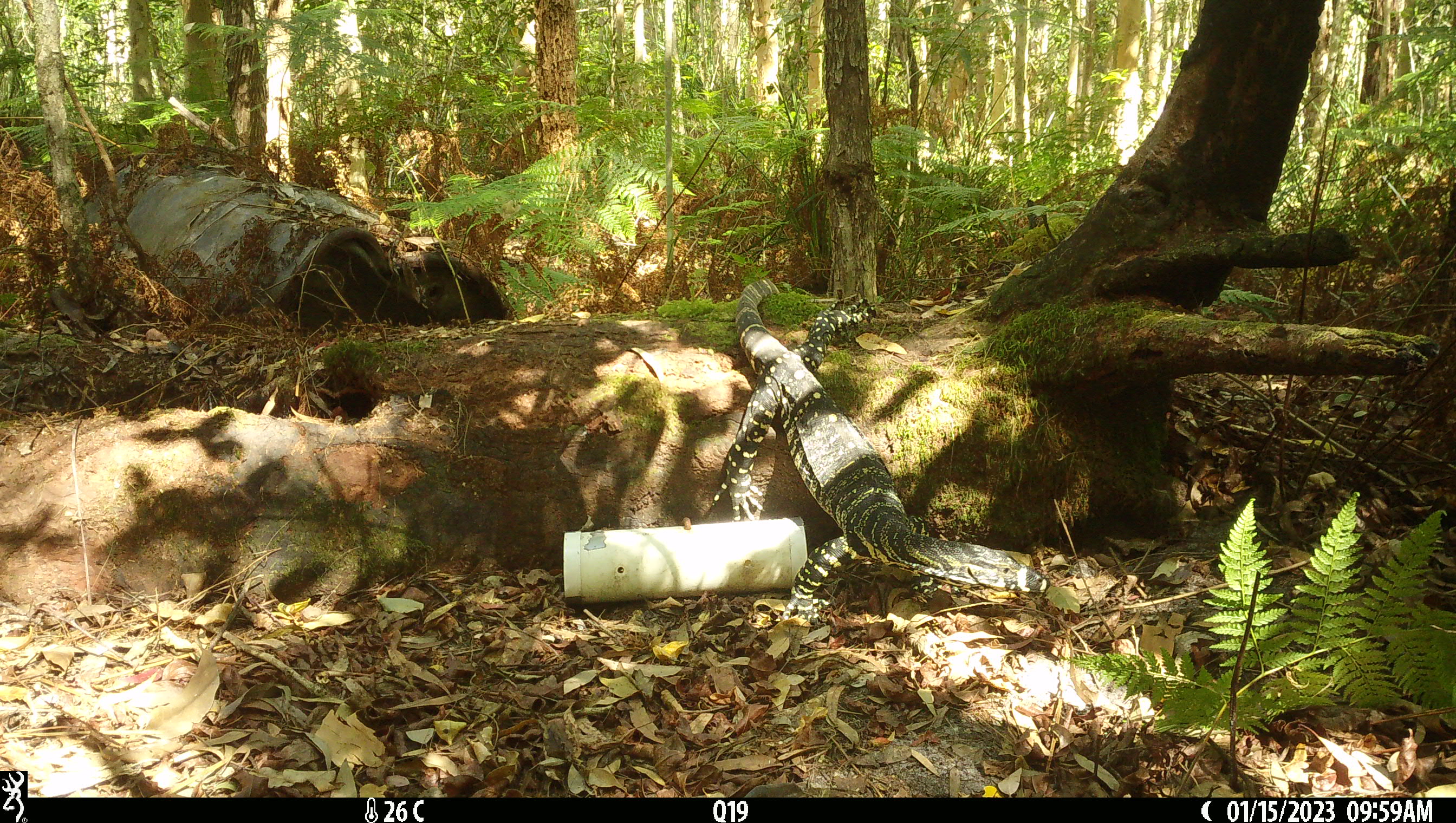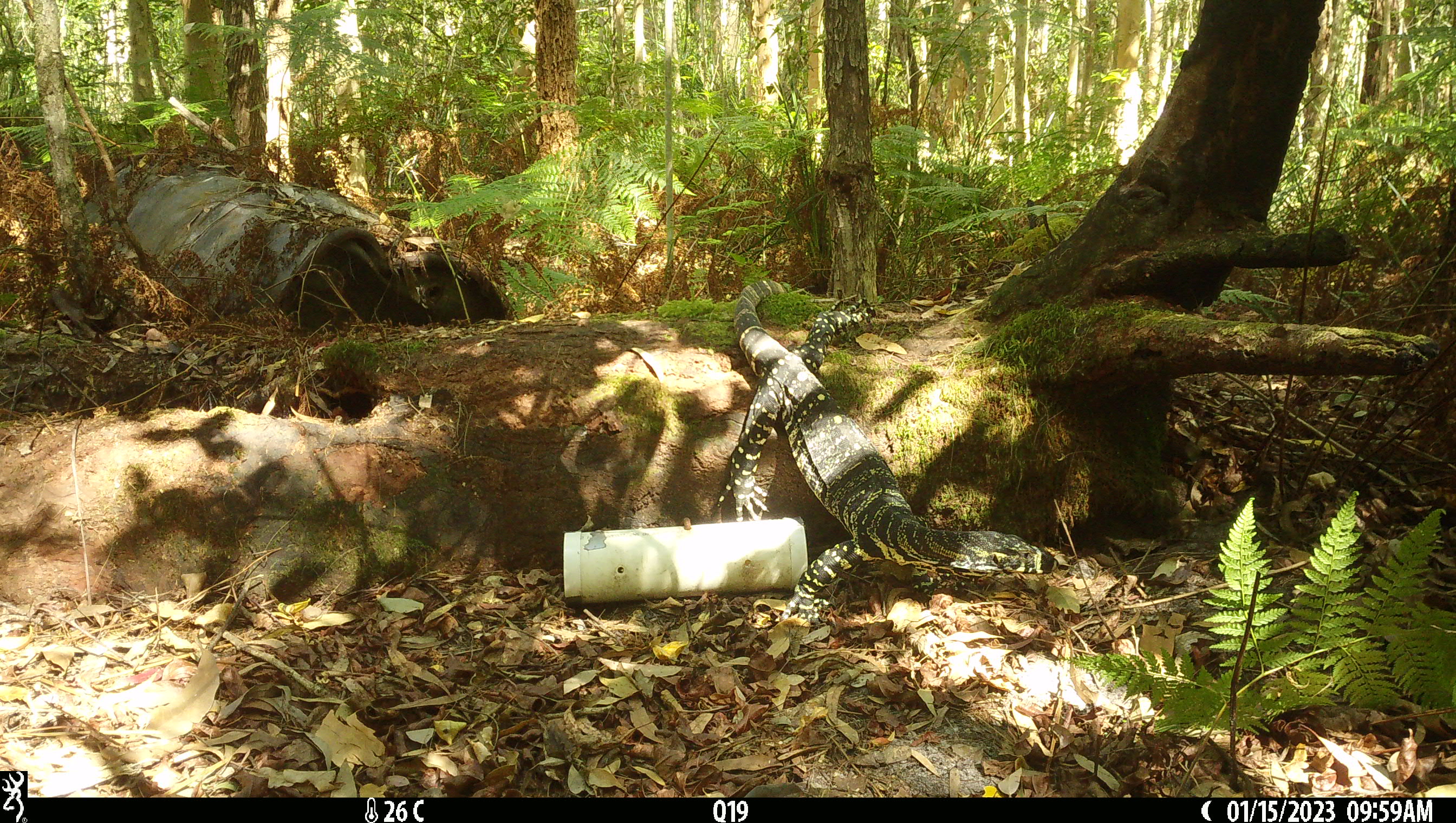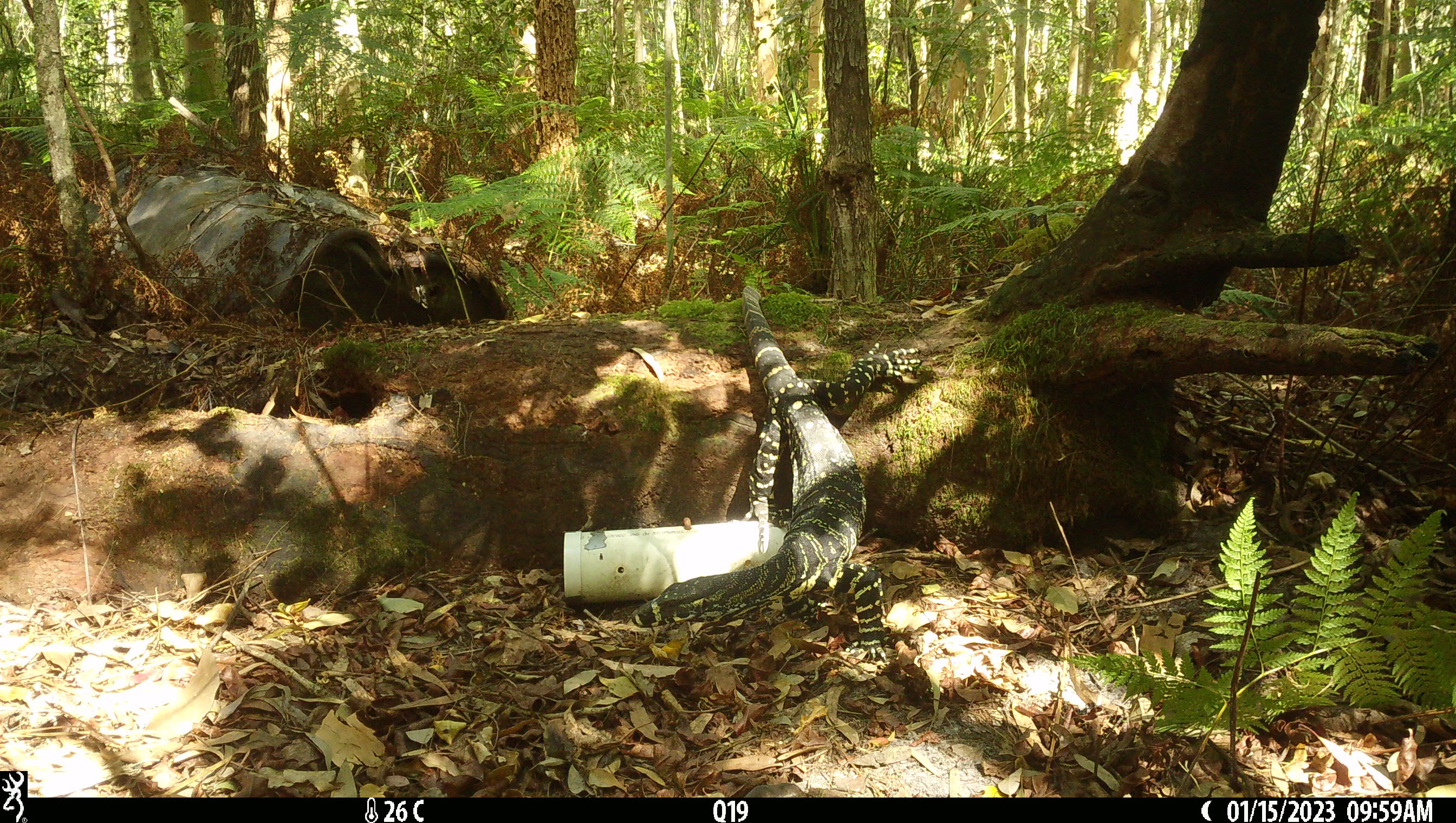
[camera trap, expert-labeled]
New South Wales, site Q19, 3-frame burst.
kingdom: Animalia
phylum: Chordata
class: Reptilia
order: Squamata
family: Varanidae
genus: Varanus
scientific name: Varanus varius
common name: lace monitor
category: goanna